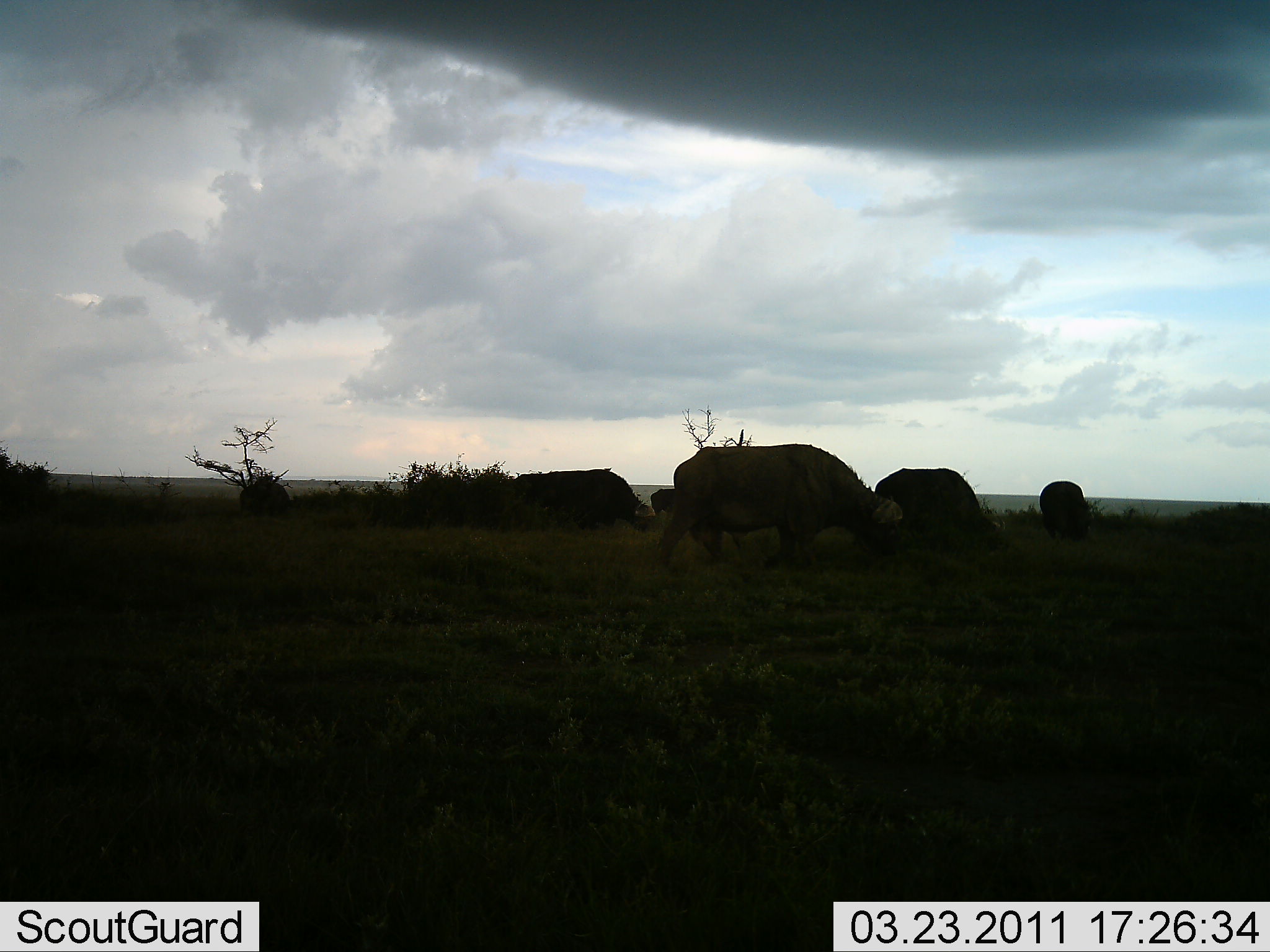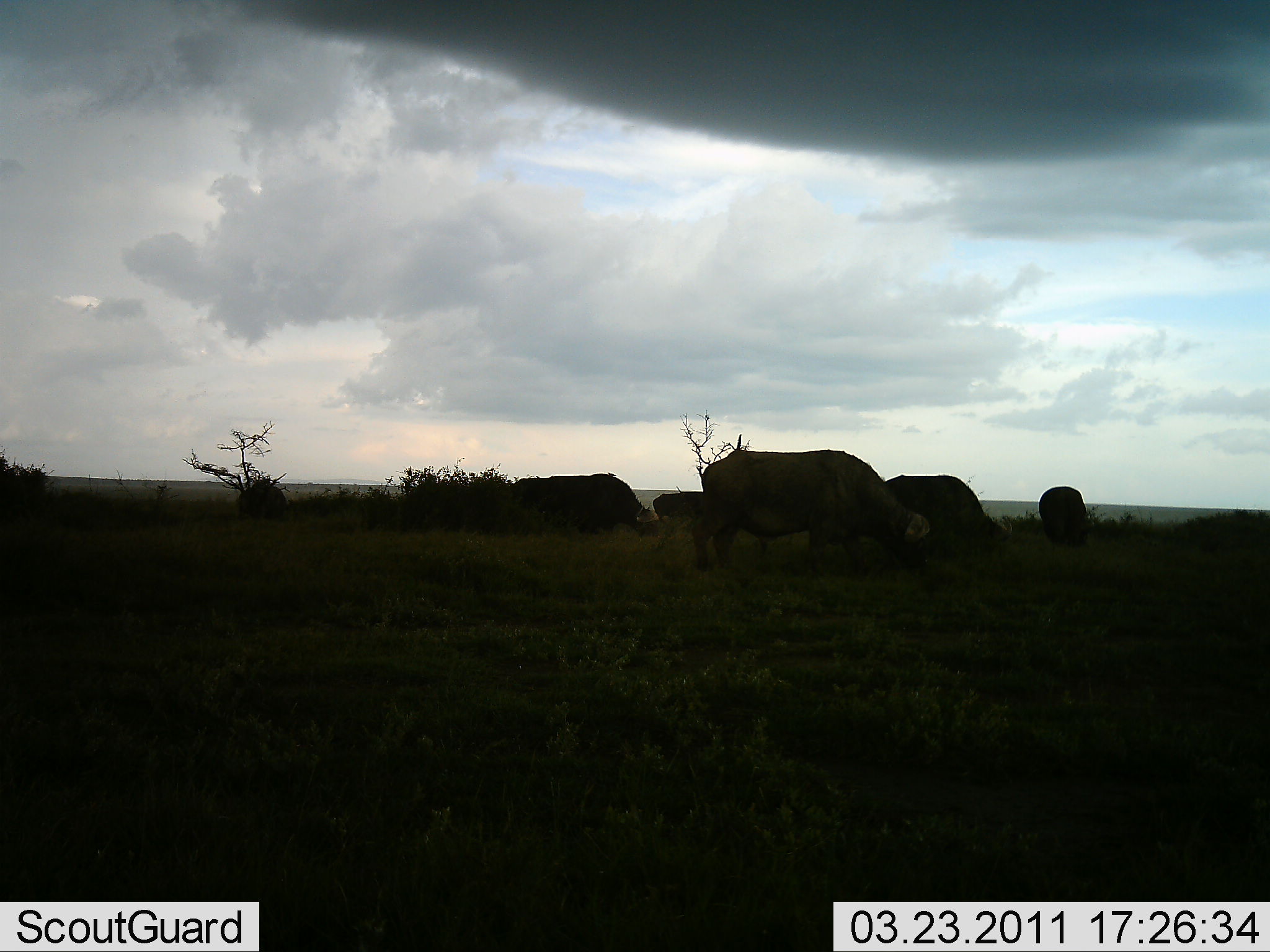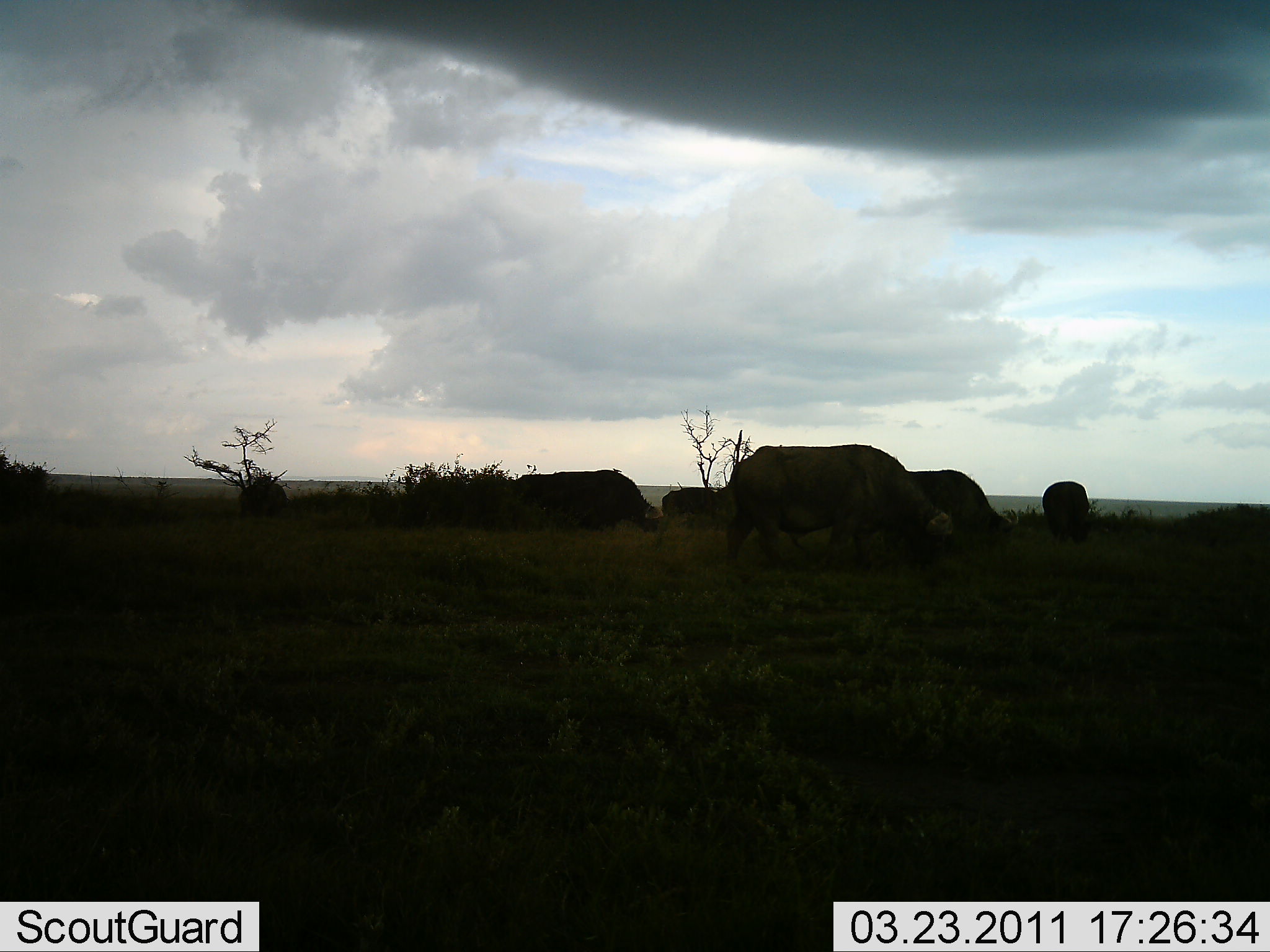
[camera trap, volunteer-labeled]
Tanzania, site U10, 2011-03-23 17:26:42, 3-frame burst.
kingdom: Animalia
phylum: Chordata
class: Mammalia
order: Artiodactyla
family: Bovidae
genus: Syncerus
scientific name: Syncerus caffer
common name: cape buffalo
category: buffalo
Buffalo (cape buffalo) (Syncerus caffer), count 5. Behavior (volunteer vote fractions): standing 33%, resting 0%, moving 33%, interacting 0%. Young present (vote fraction): 0%. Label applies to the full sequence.